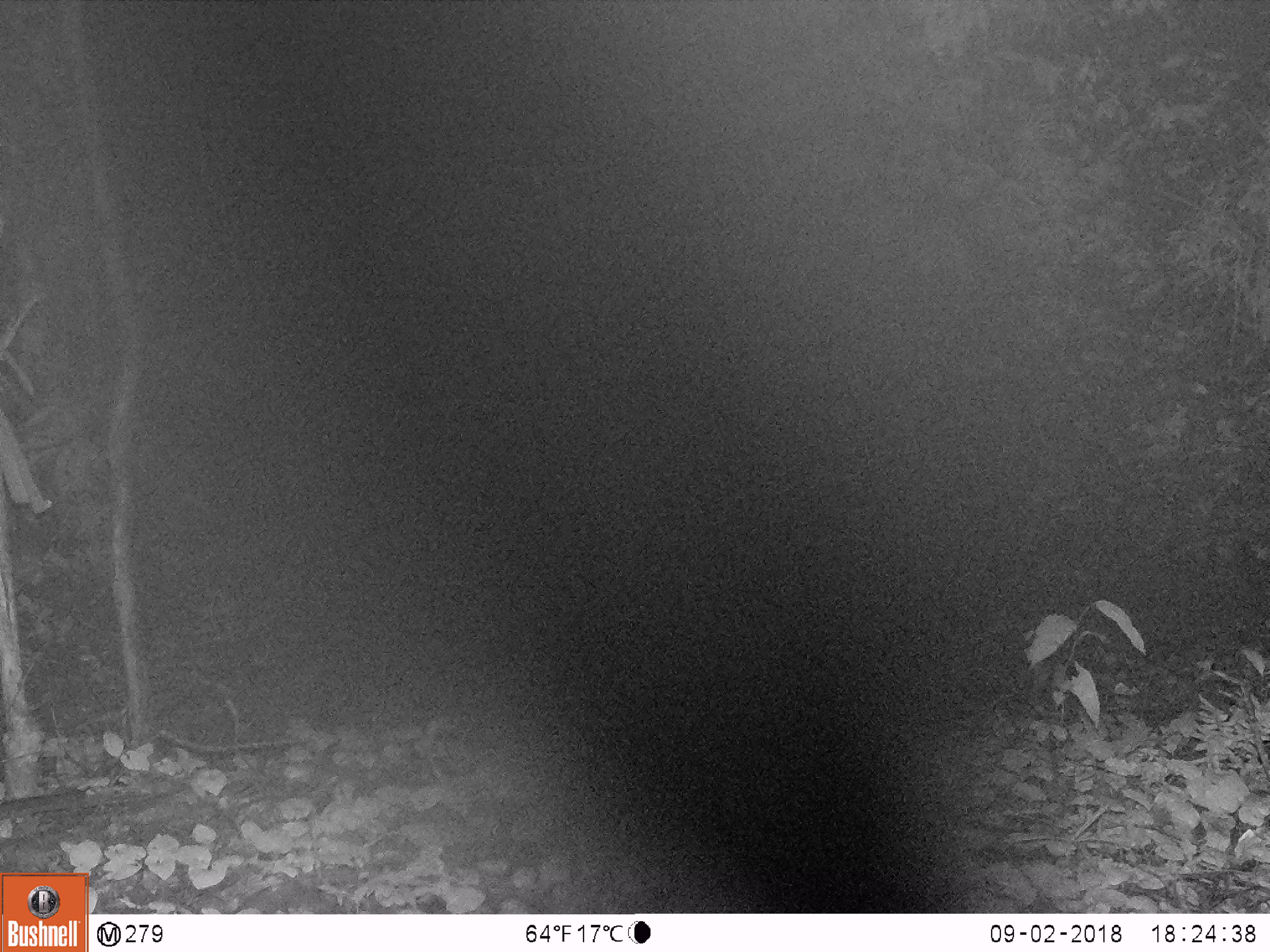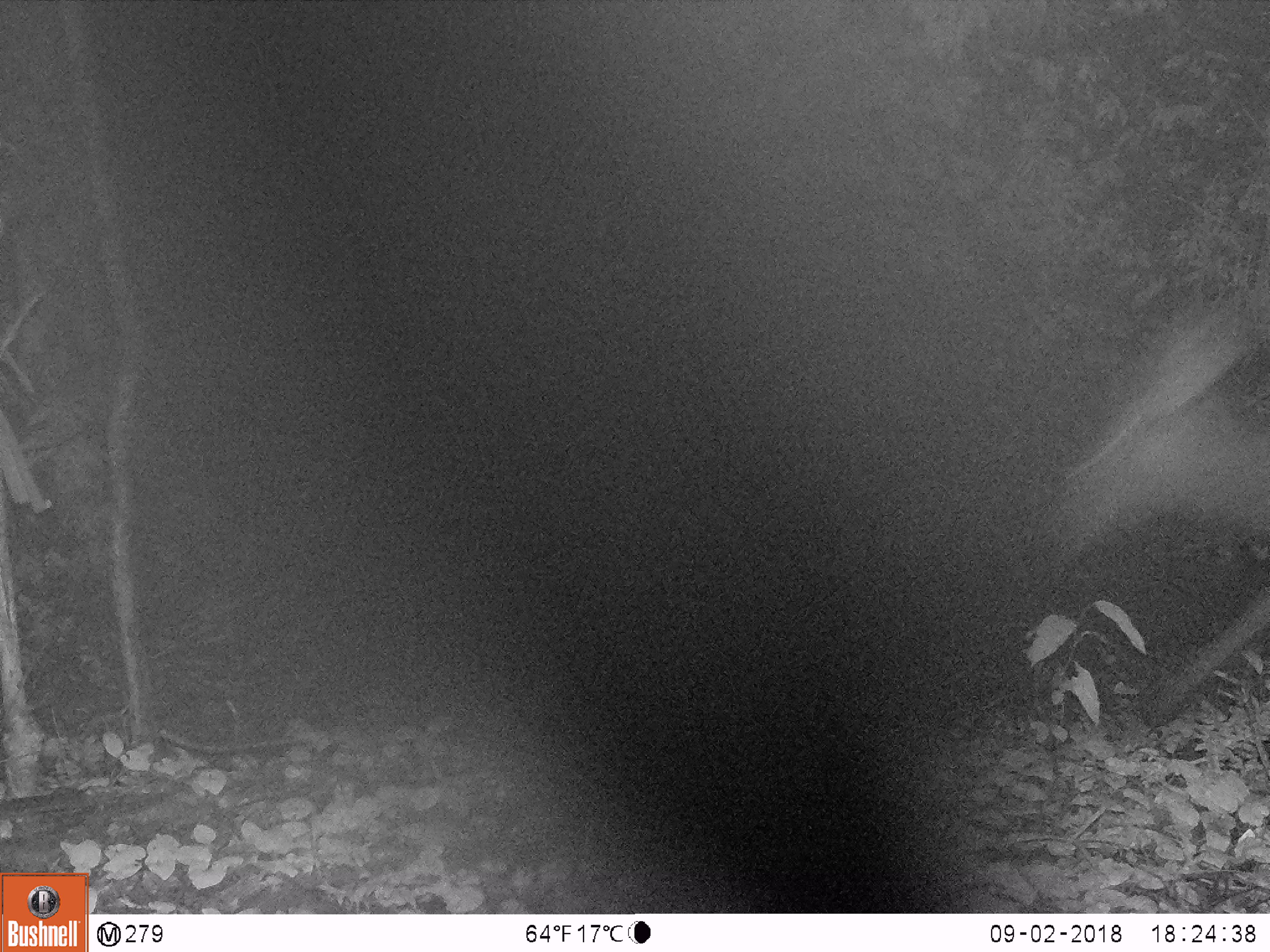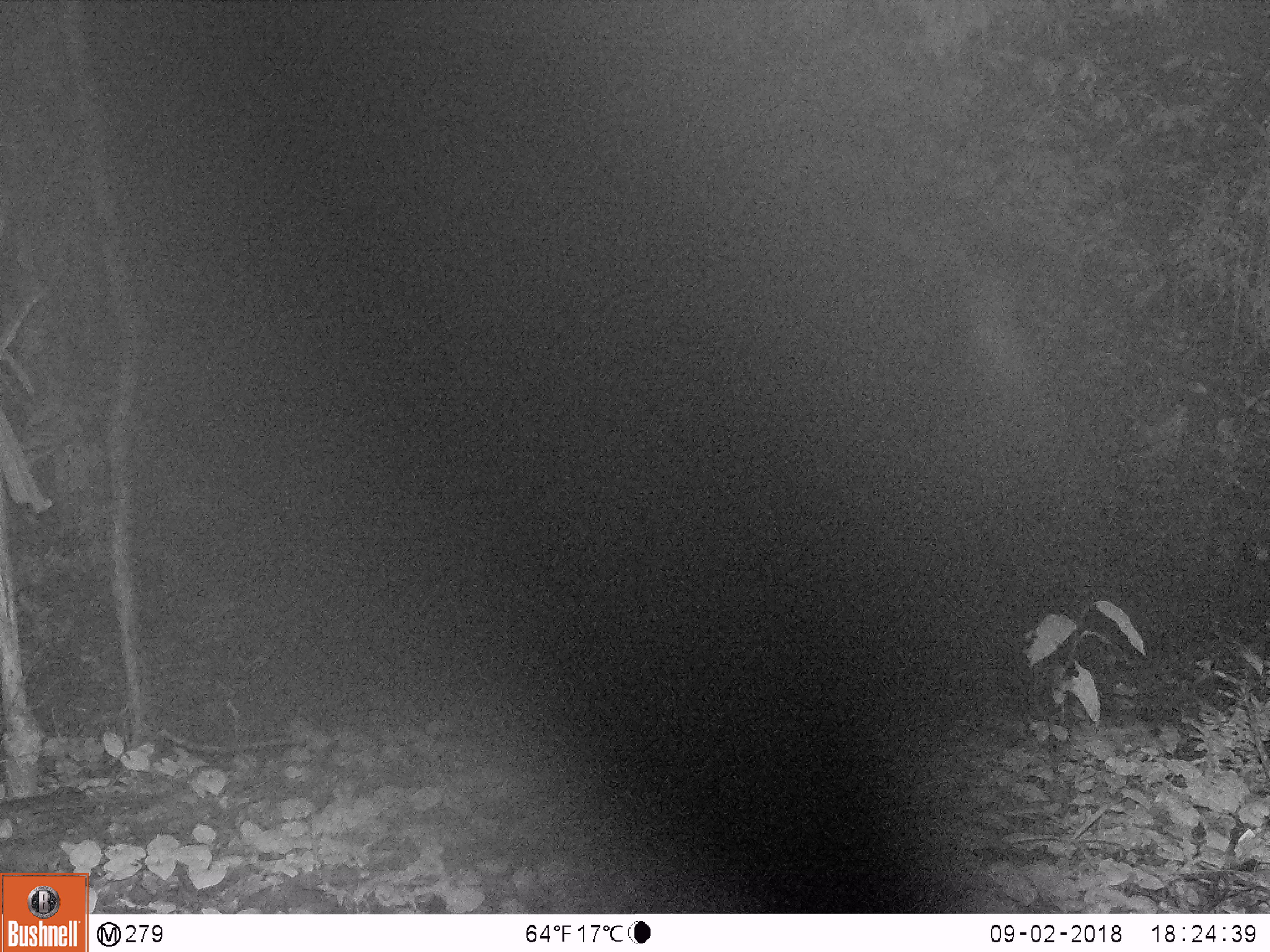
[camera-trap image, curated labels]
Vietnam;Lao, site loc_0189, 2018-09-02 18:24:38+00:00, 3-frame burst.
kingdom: Animalia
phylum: Chordata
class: Mammalia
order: Artiodactyla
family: Cervidae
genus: Rusa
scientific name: Rusa unicolor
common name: sambar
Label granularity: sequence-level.